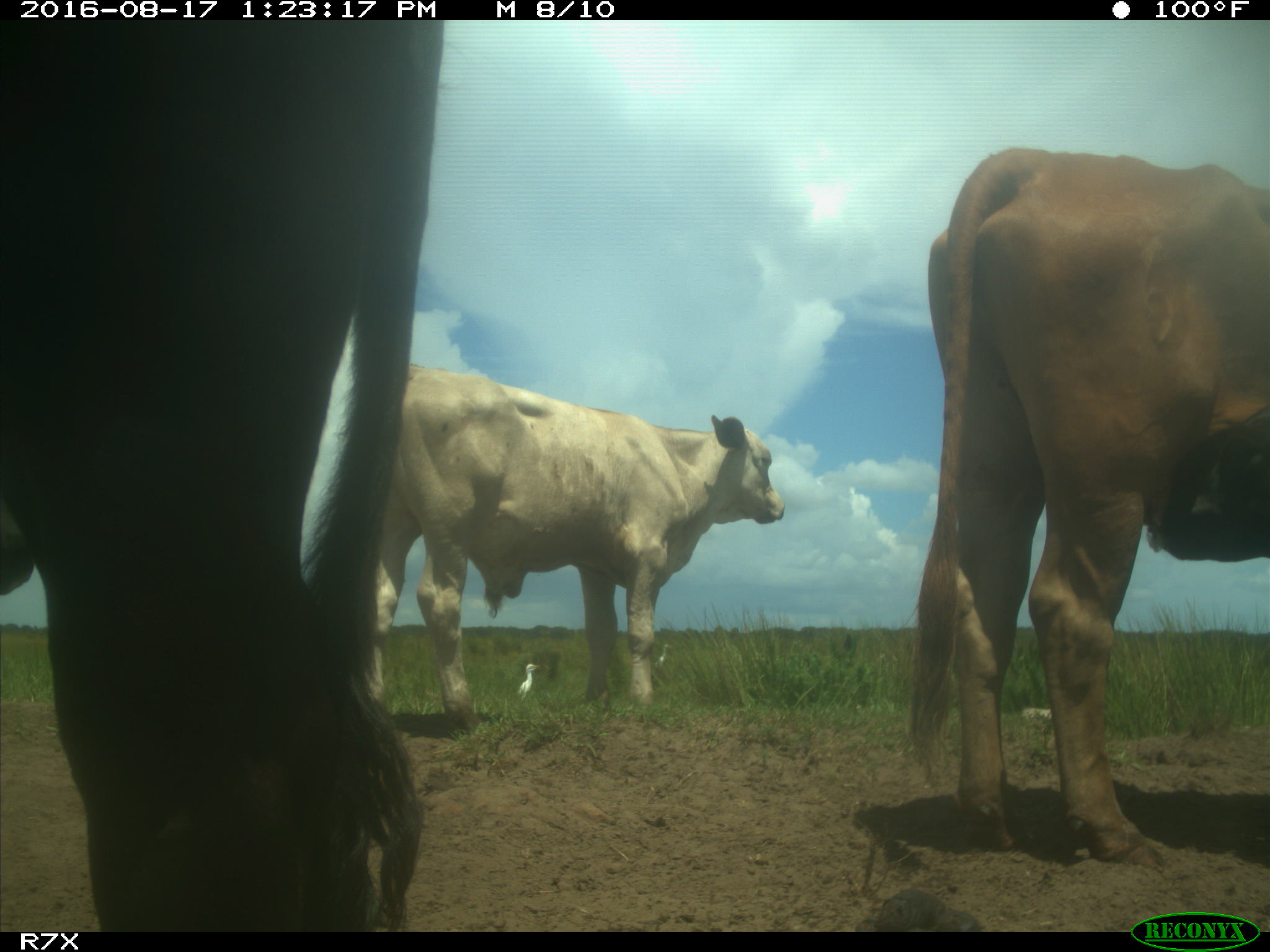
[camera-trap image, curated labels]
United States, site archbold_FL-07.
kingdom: Animalia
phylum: Chordata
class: Mammalia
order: Artiodactyla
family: Bovidae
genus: Bos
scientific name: Bos taurus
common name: domestic cow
Bos taurus (domestic cow).